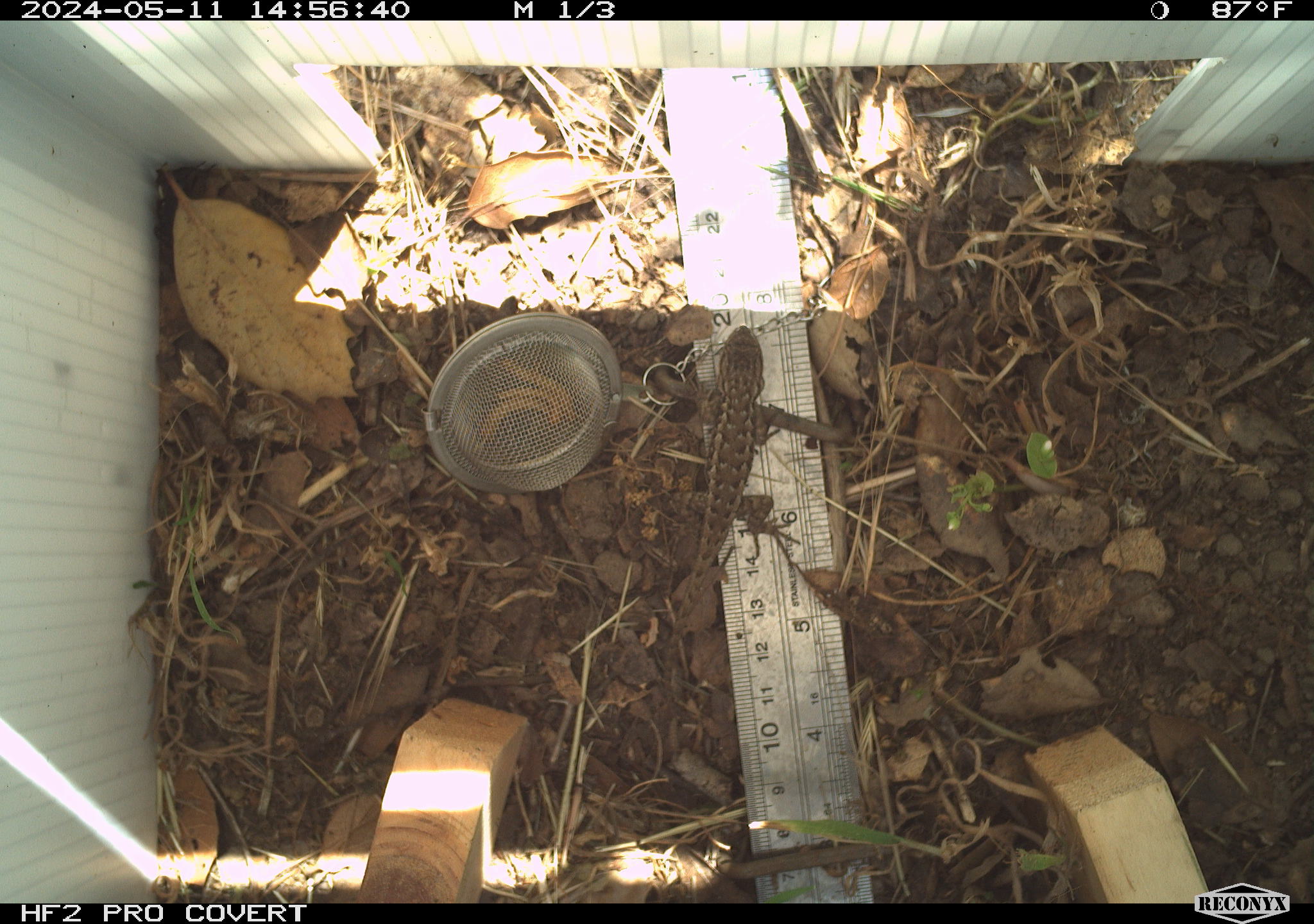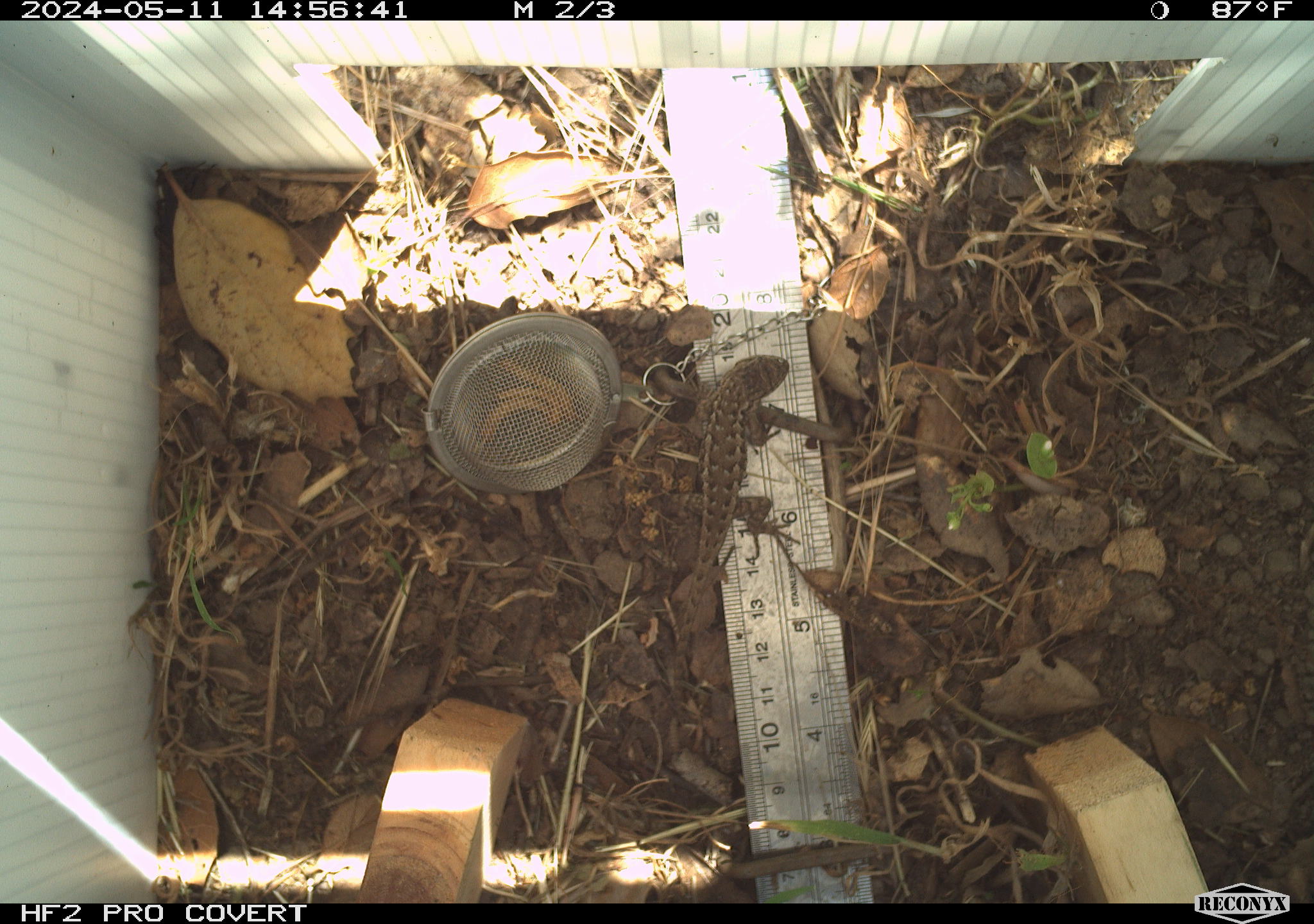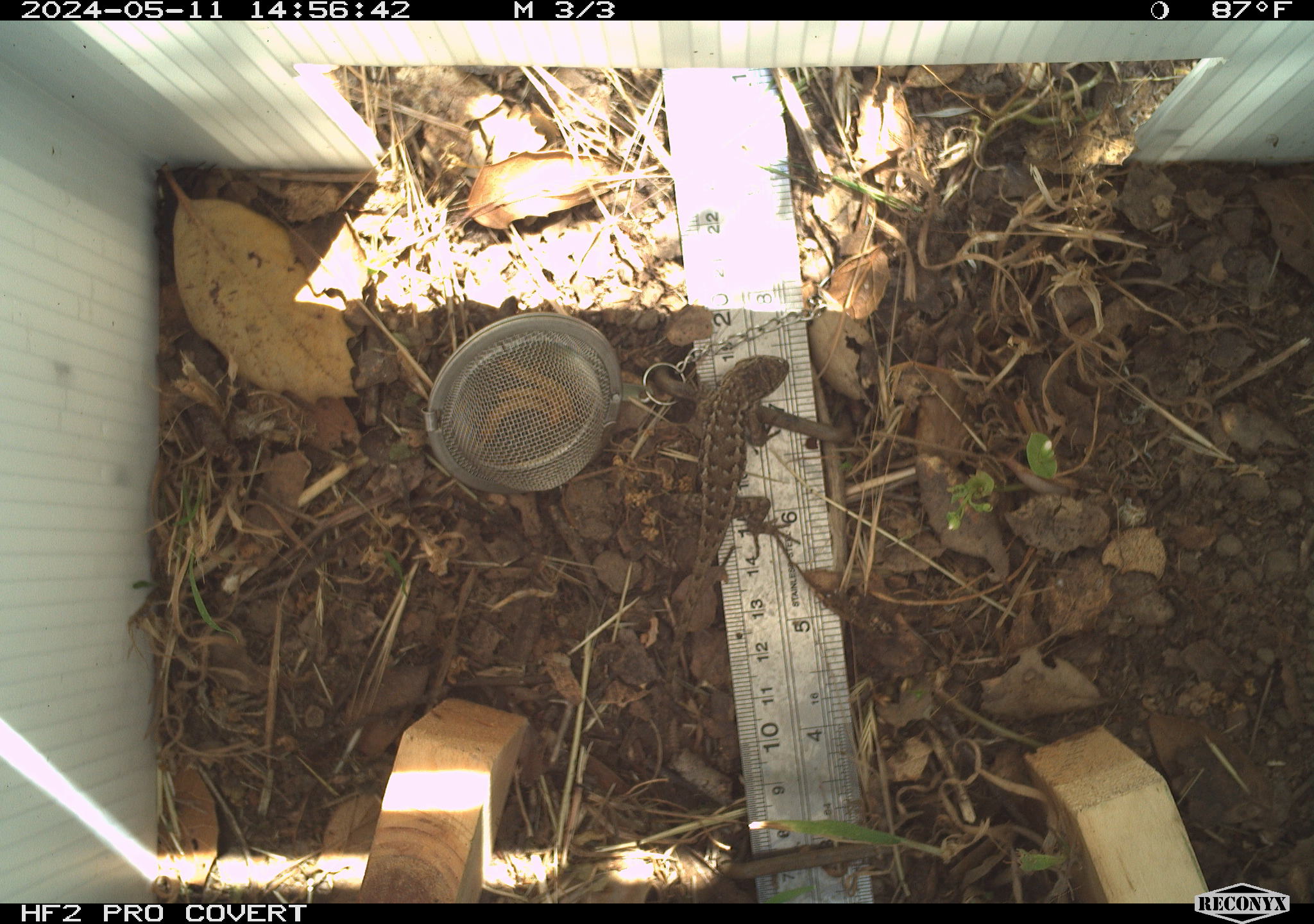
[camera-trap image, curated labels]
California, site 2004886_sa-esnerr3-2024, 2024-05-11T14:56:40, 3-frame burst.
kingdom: Animalia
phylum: Chordata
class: Reptilia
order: Squamata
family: Phrynosomatidae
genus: Sceloporus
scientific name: Sceloporus occidentalis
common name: western fence lizard